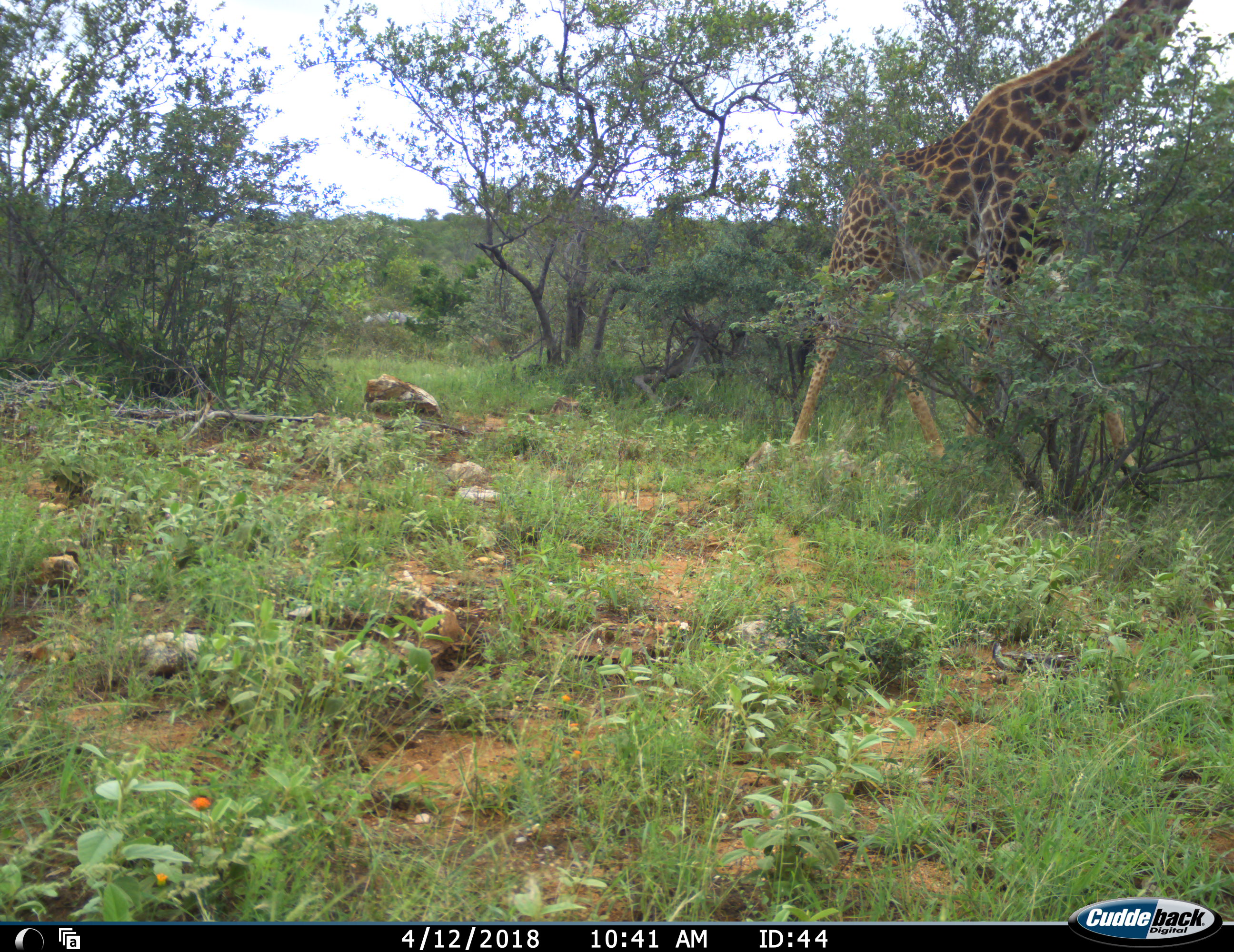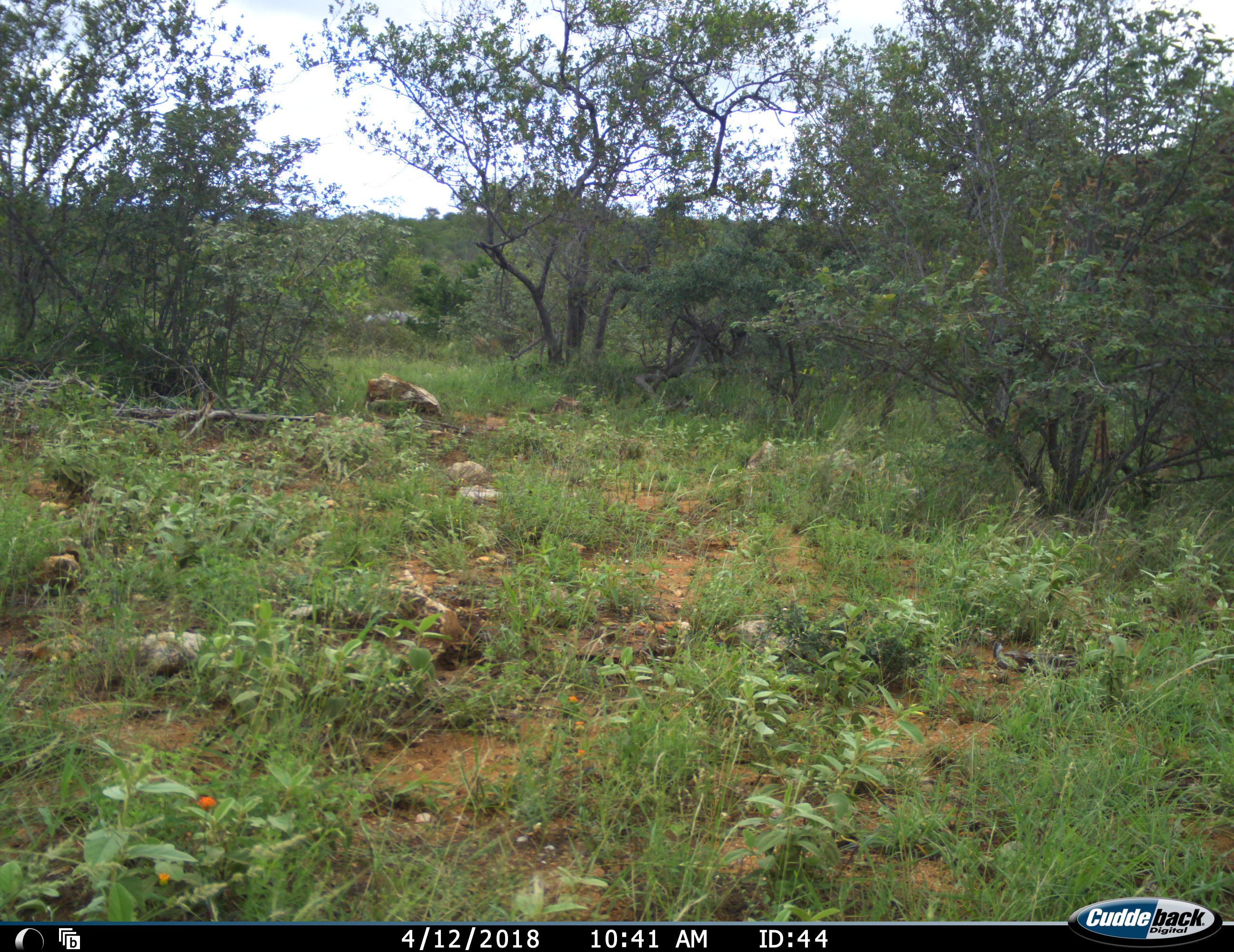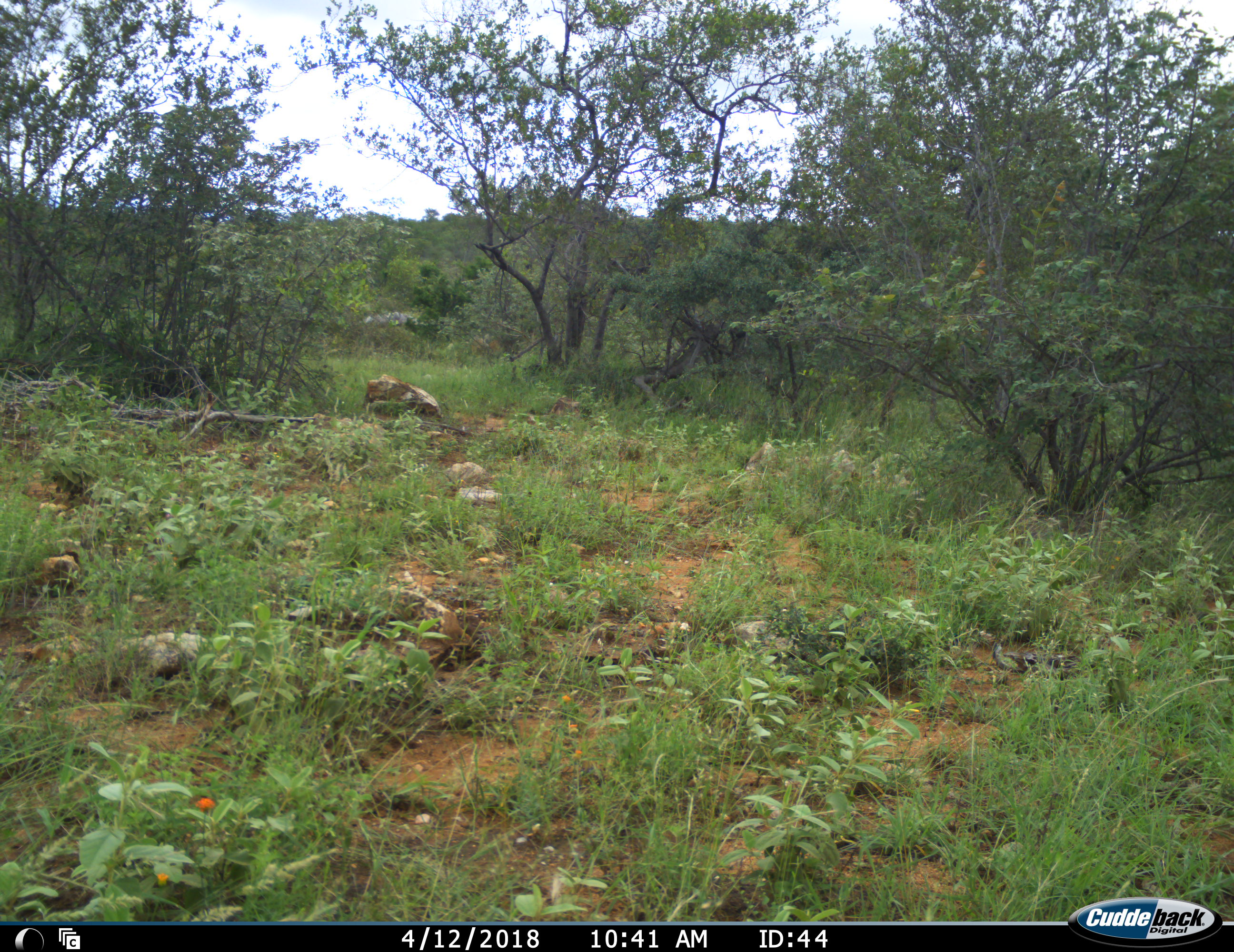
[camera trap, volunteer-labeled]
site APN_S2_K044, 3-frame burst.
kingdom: Animalia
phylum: Chordata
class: Mammalia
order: Artiodactyla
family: Giraffidae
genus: Giraffa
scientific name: Giraffa camelopardalis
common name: giraffe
Giraffe (Giraffa camelopardalis), count 1. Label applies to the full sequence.